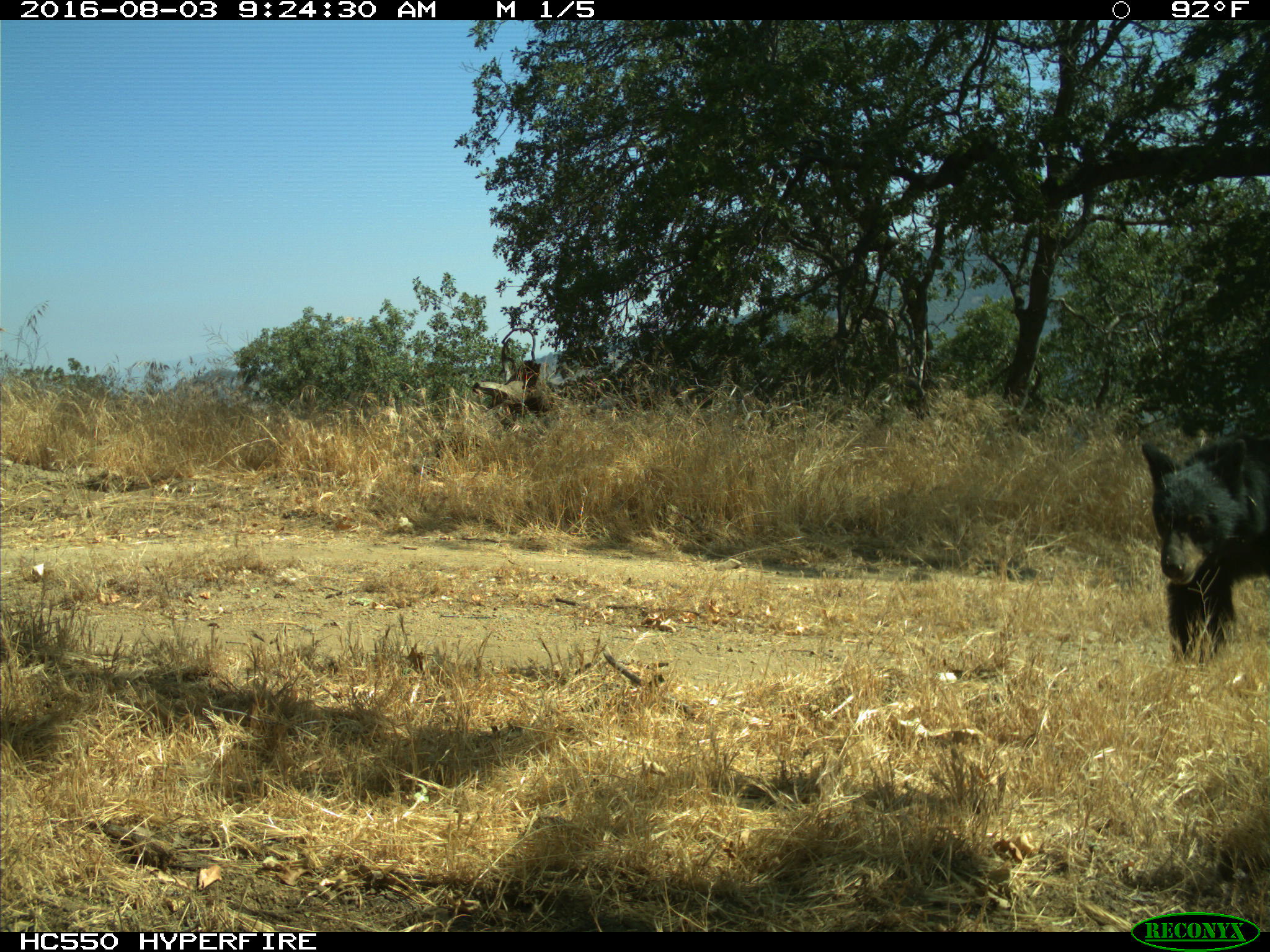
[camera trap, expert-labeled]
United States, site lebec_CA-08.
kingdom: Animalia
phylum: Chordata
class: Mammalia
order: Carnivora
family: Ursidae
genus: Ursus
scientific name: Ursus americanus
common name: american black bear